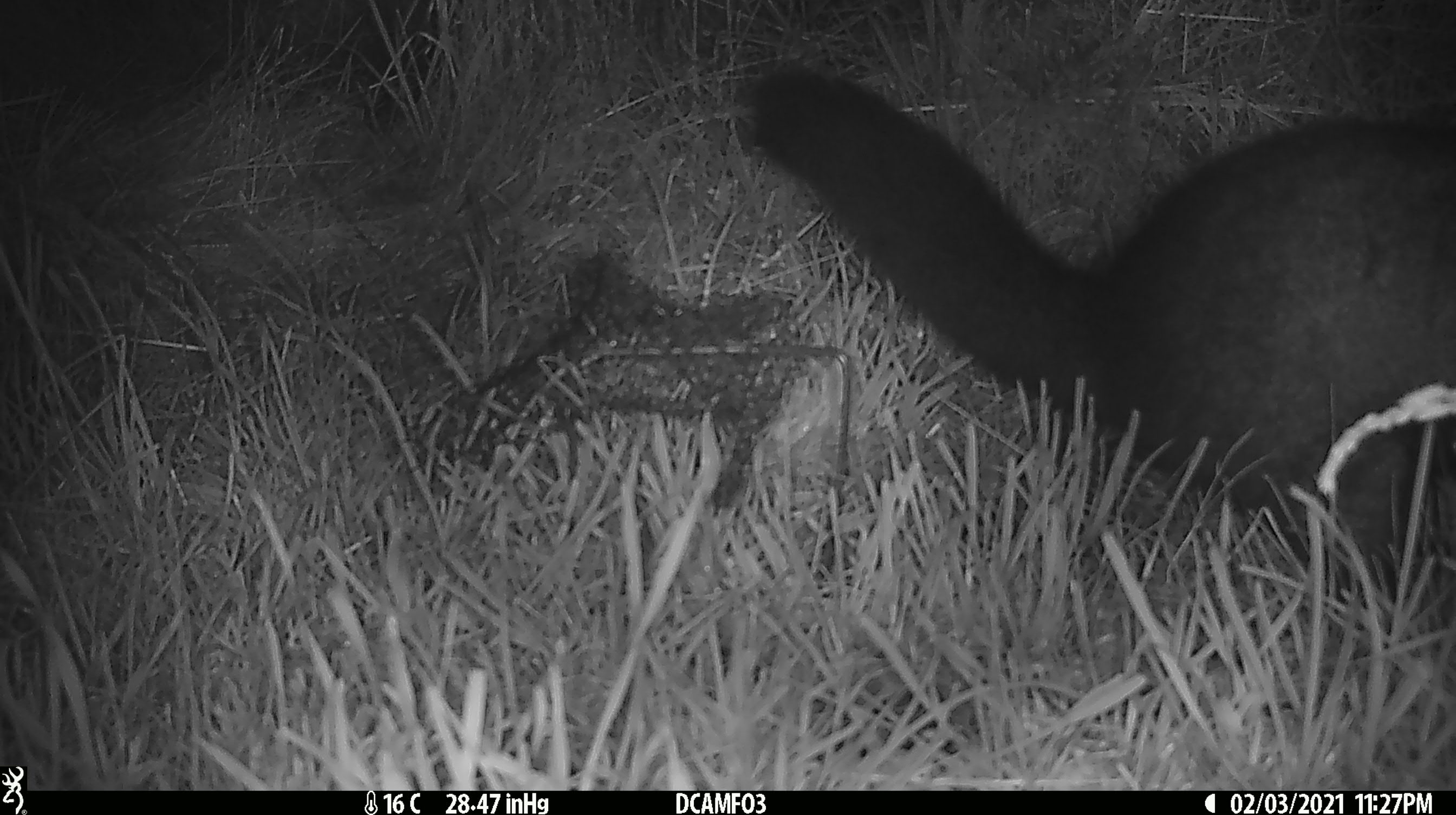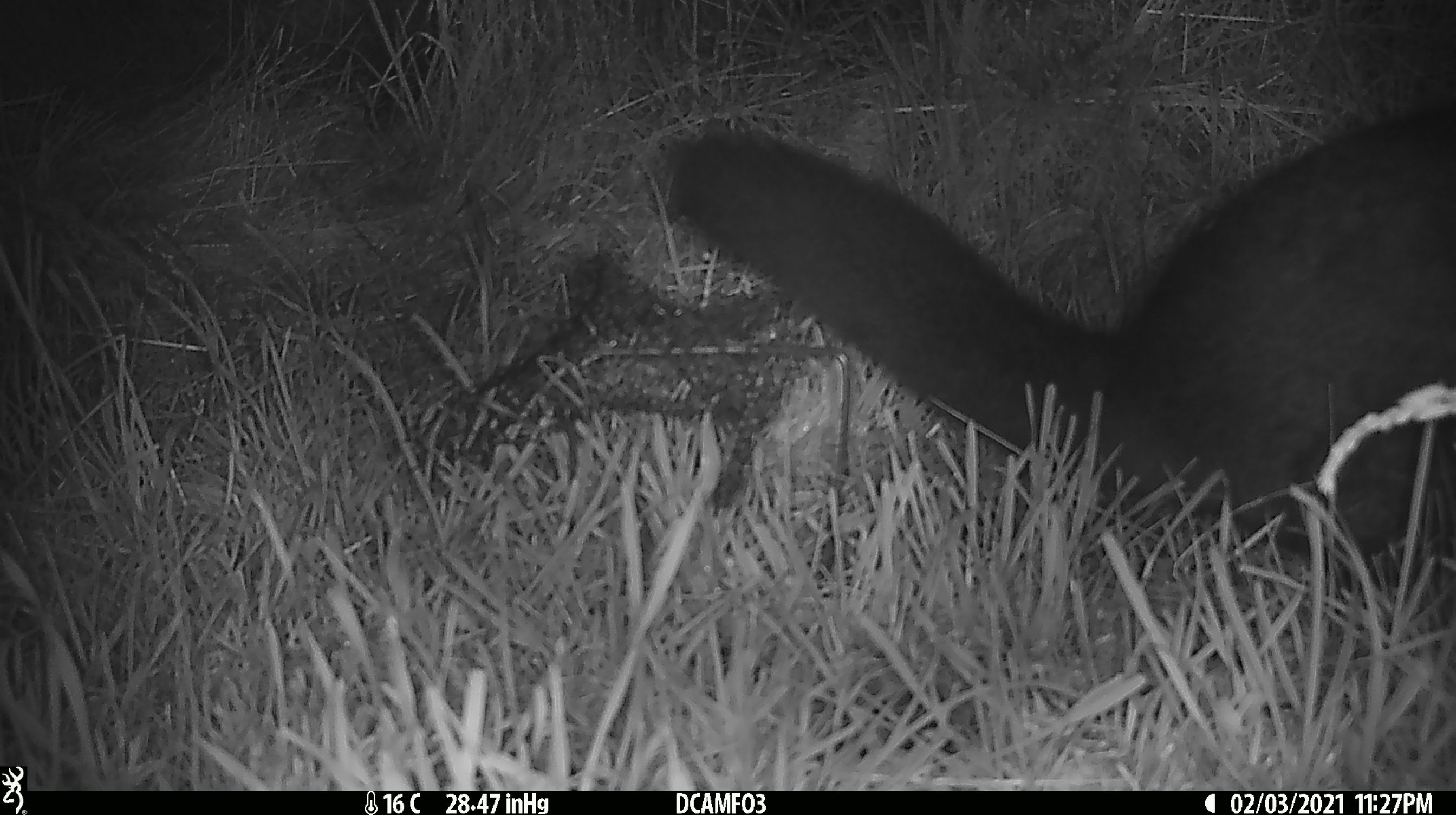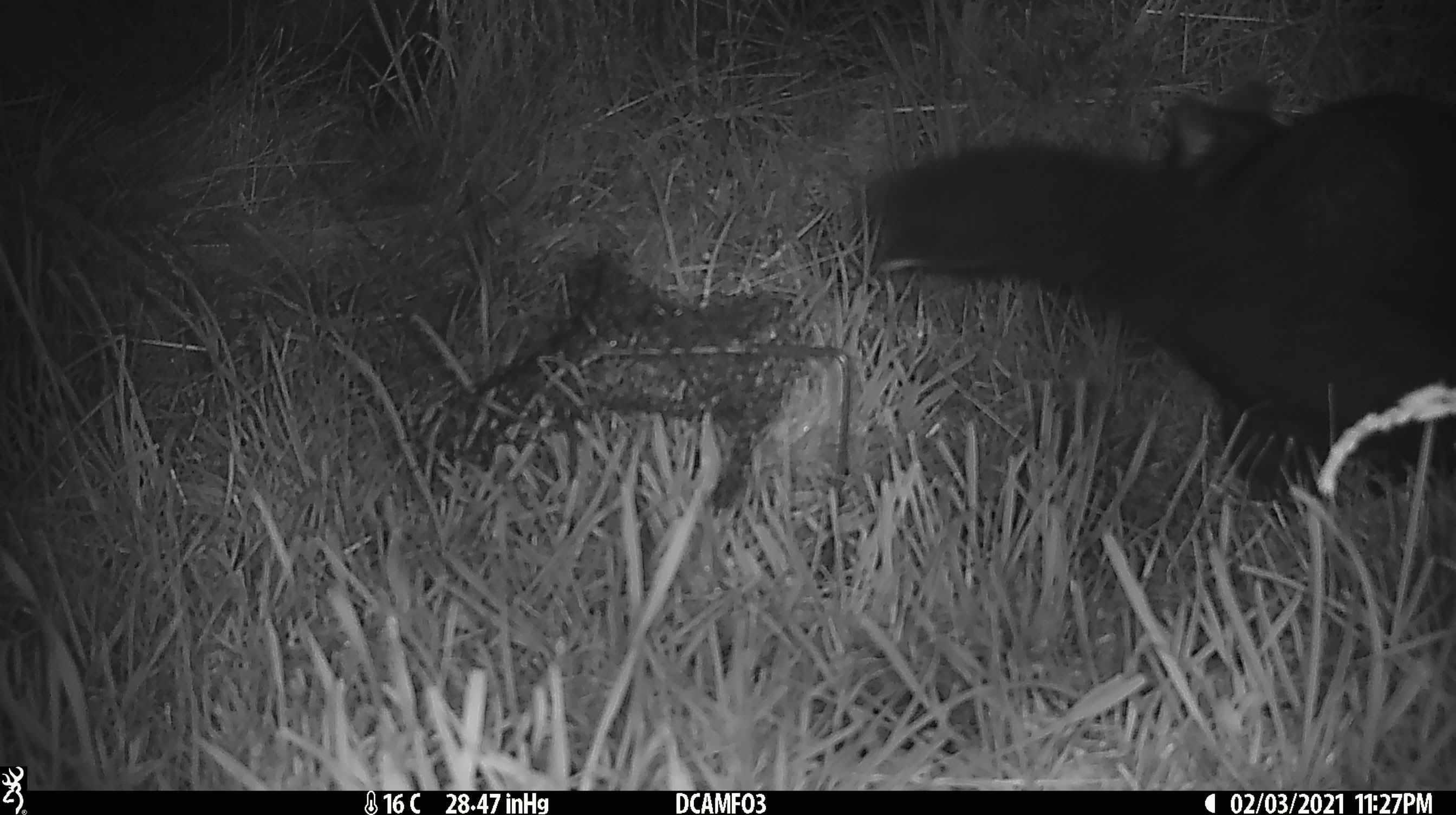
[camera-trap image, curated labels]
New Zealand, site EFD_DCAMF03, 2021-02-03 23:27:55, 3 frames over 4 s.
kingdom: Animalia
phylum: Chordata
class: Mammalia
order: Diprotodontia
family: Phalangeridae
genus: Trichosurus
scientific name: Trichosurus vulpecula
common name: common brushtail possum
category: possum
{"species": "possum (common brushtail possum) (Trichosurus vulpecula)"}